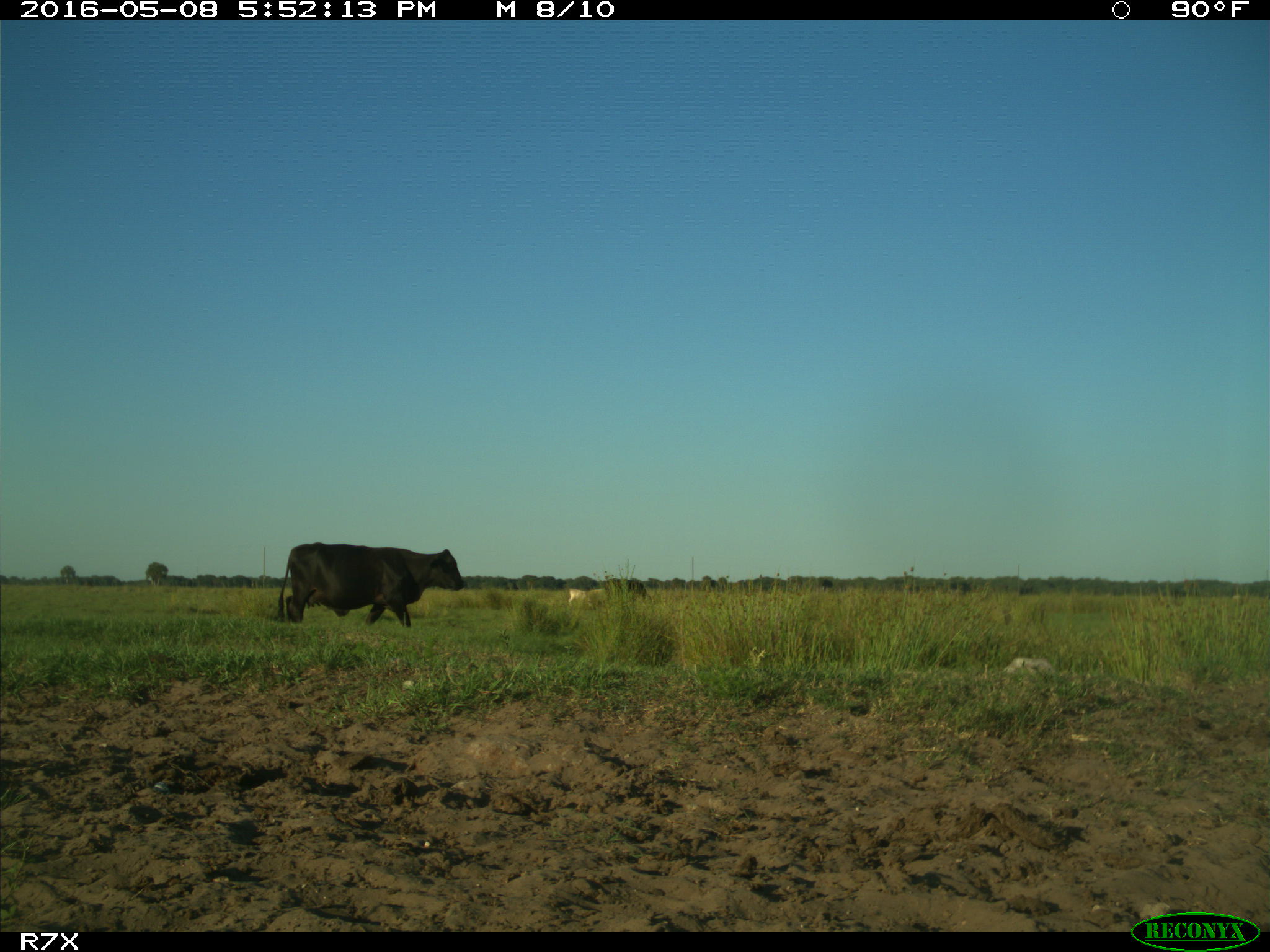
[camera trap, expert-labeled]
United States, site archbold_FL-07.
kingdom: Animalia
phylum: Chordata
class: Mammalia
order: Artiodactyla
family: Bovidae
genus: Bos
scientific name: Bos taurus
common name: domestic cow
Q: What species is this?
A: Bos taurus (domestic cow).